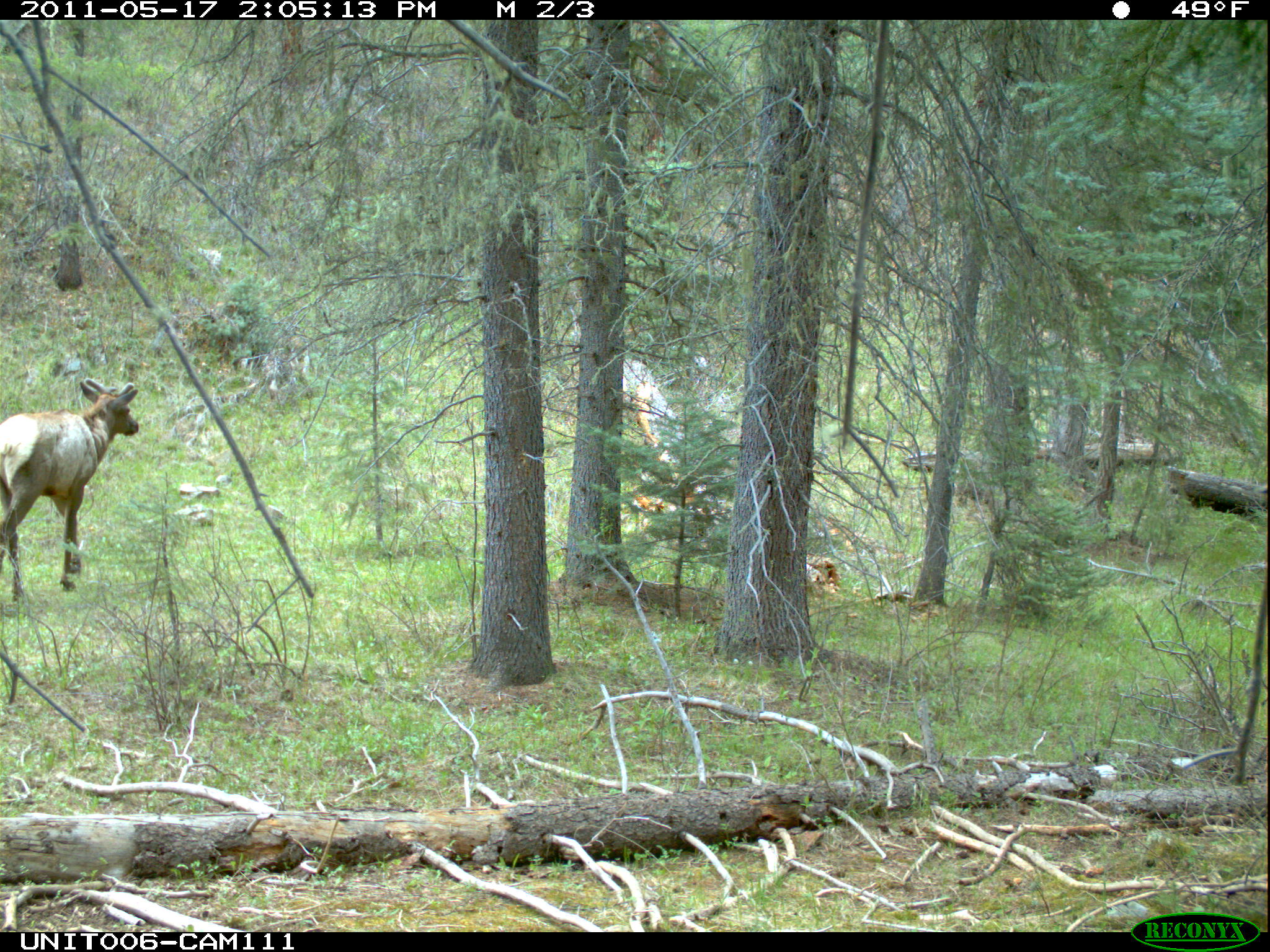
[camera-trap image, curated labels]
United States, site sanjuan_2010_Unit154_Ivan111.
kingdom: Animalia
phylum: Chordata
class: Mammalia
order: Artiodactyla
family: Cervidae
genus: Cervus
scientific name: Cervus elaphus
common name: red deer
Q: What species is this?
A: Cervus elaphus (red deer).